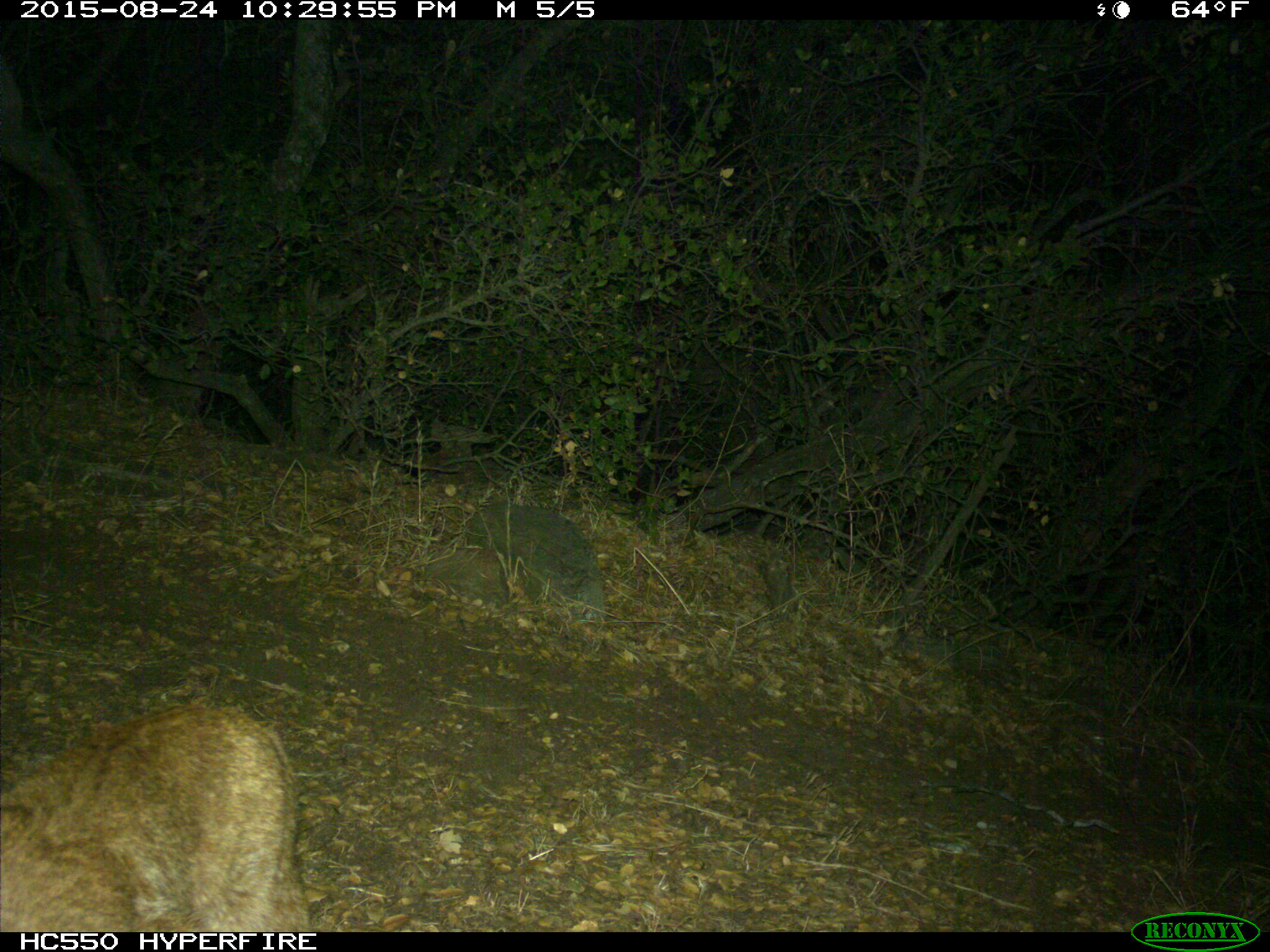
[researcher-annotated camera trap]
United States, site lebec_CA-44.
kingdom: Animalia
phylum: Chordata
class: Mammalia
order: Carnivora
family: Felidae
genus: Lynx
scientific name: Lynx rufus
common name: bobcat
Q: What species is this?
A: Lynx rufus (bobcat).